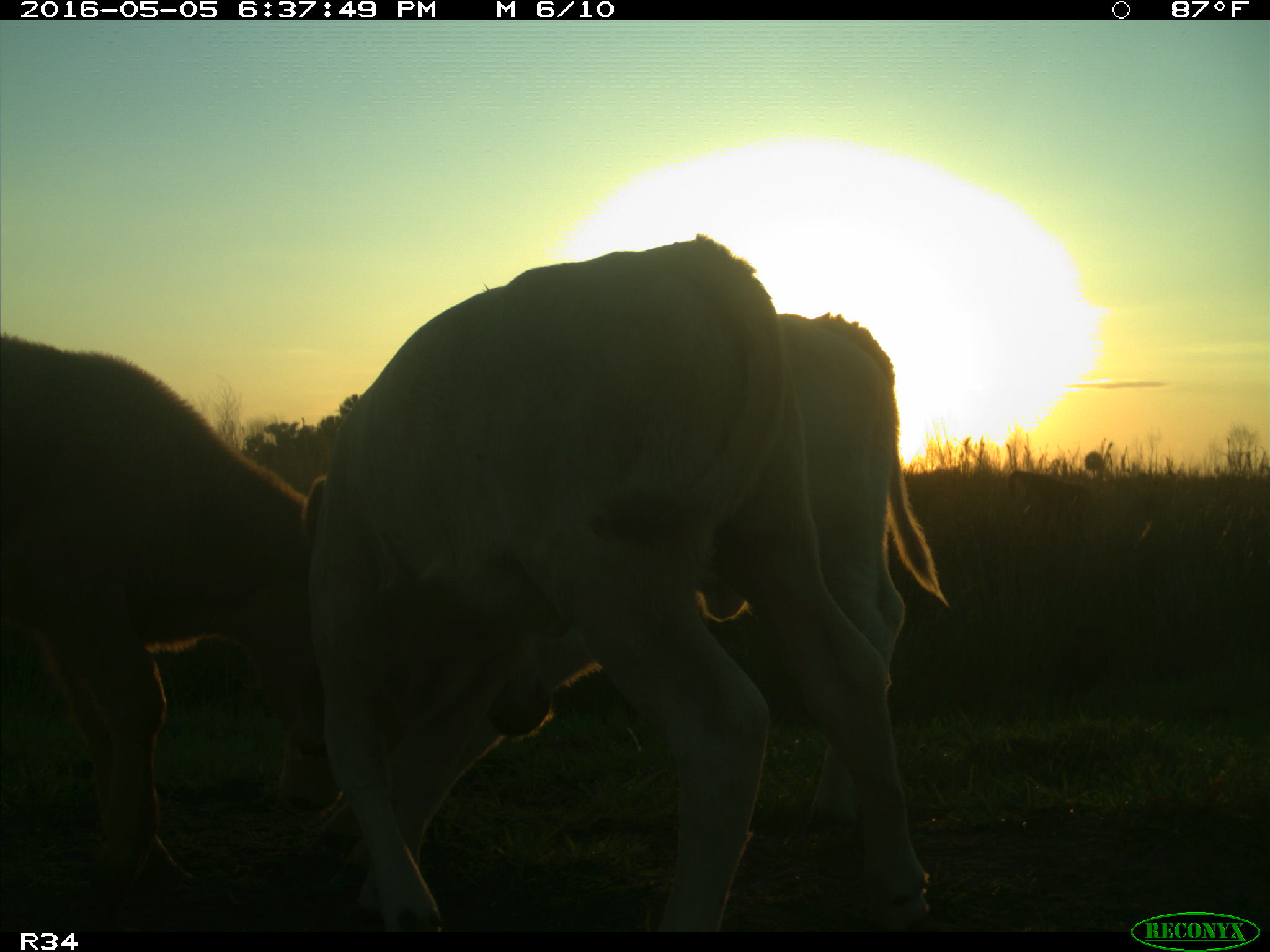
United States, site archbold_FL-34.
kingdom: Animalia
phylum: Chordata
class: Mammalia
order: Artiodactyla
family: Bovidae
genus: Bos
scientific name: Bos taurus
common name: domestic cow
Bos taurus (domestic cow).